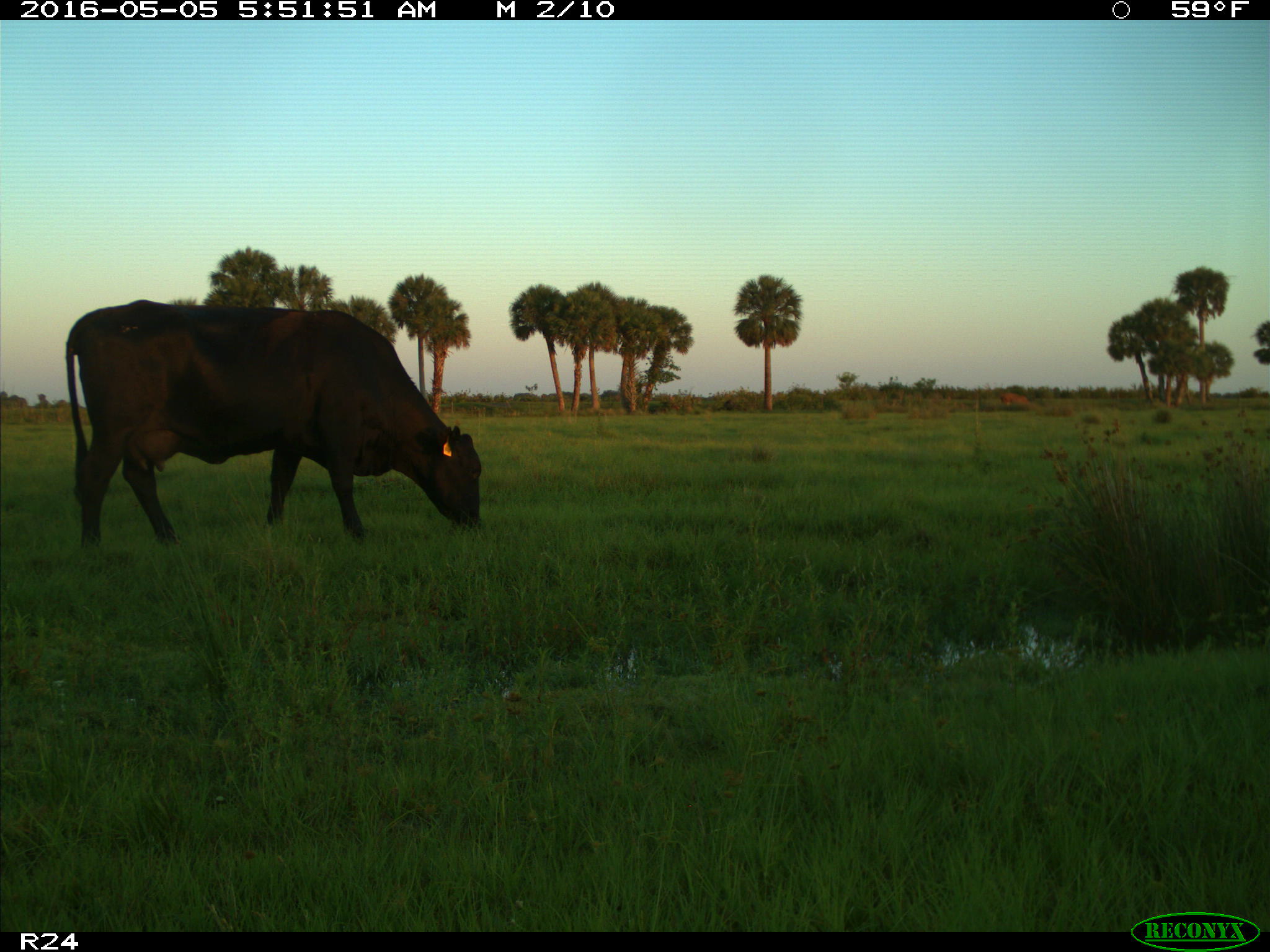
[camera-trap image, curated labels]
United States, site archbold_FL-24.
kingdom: Animalia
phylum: Chordata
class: Mammalia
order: Artiodactyla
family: Bovidae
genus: Bos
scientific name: Bos taurus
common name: domestic cow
Bos taurus (domestic cow).